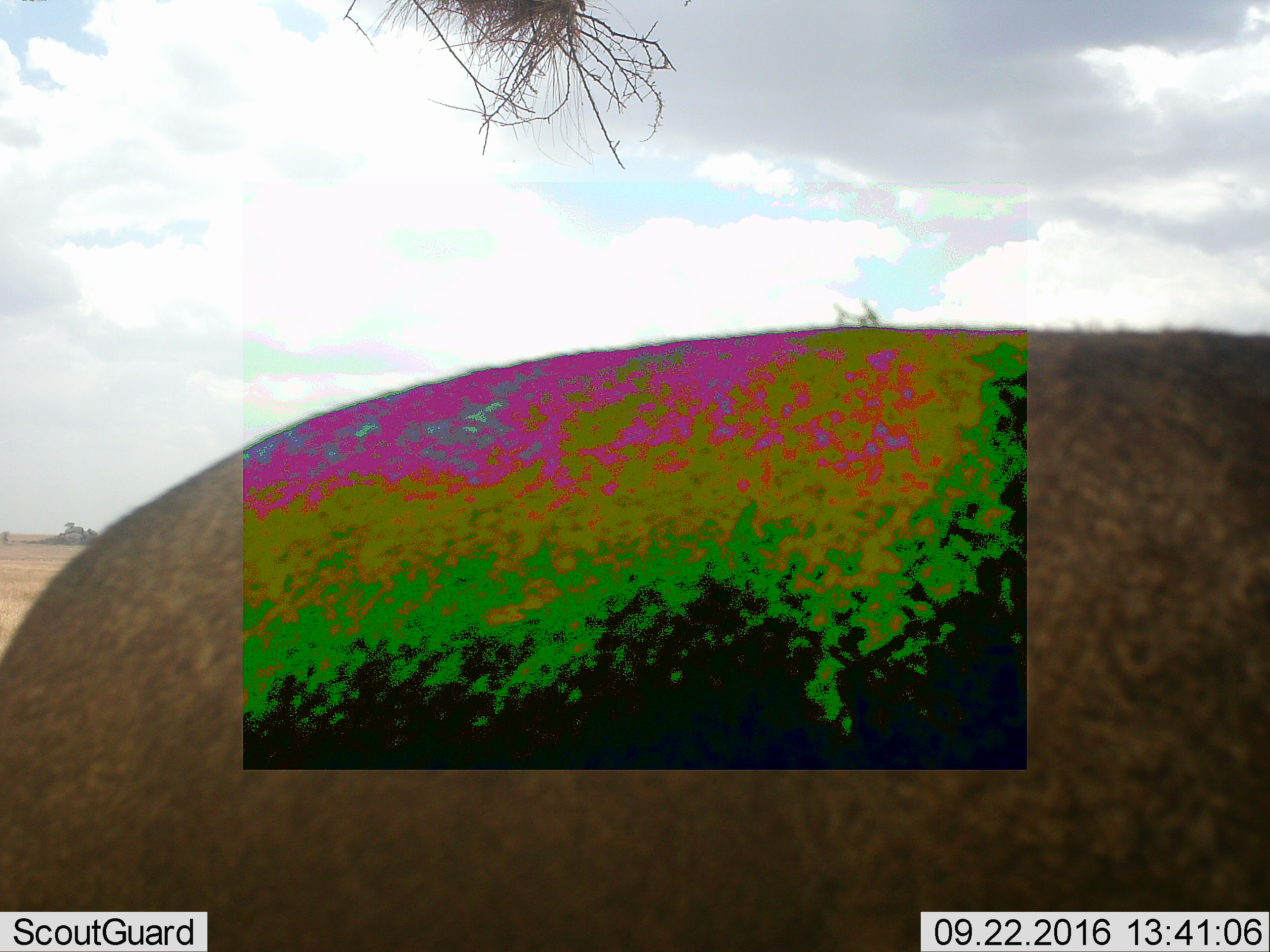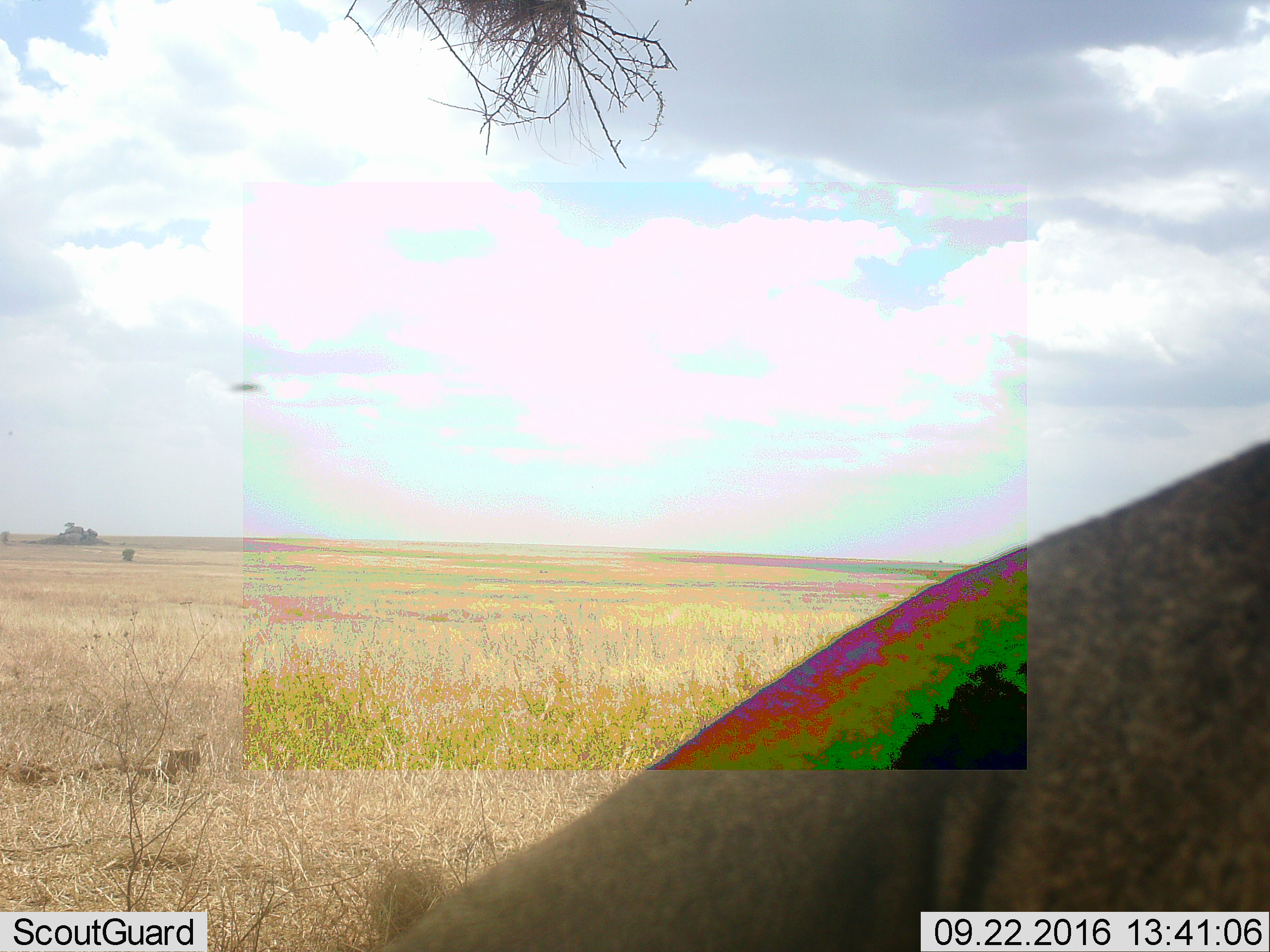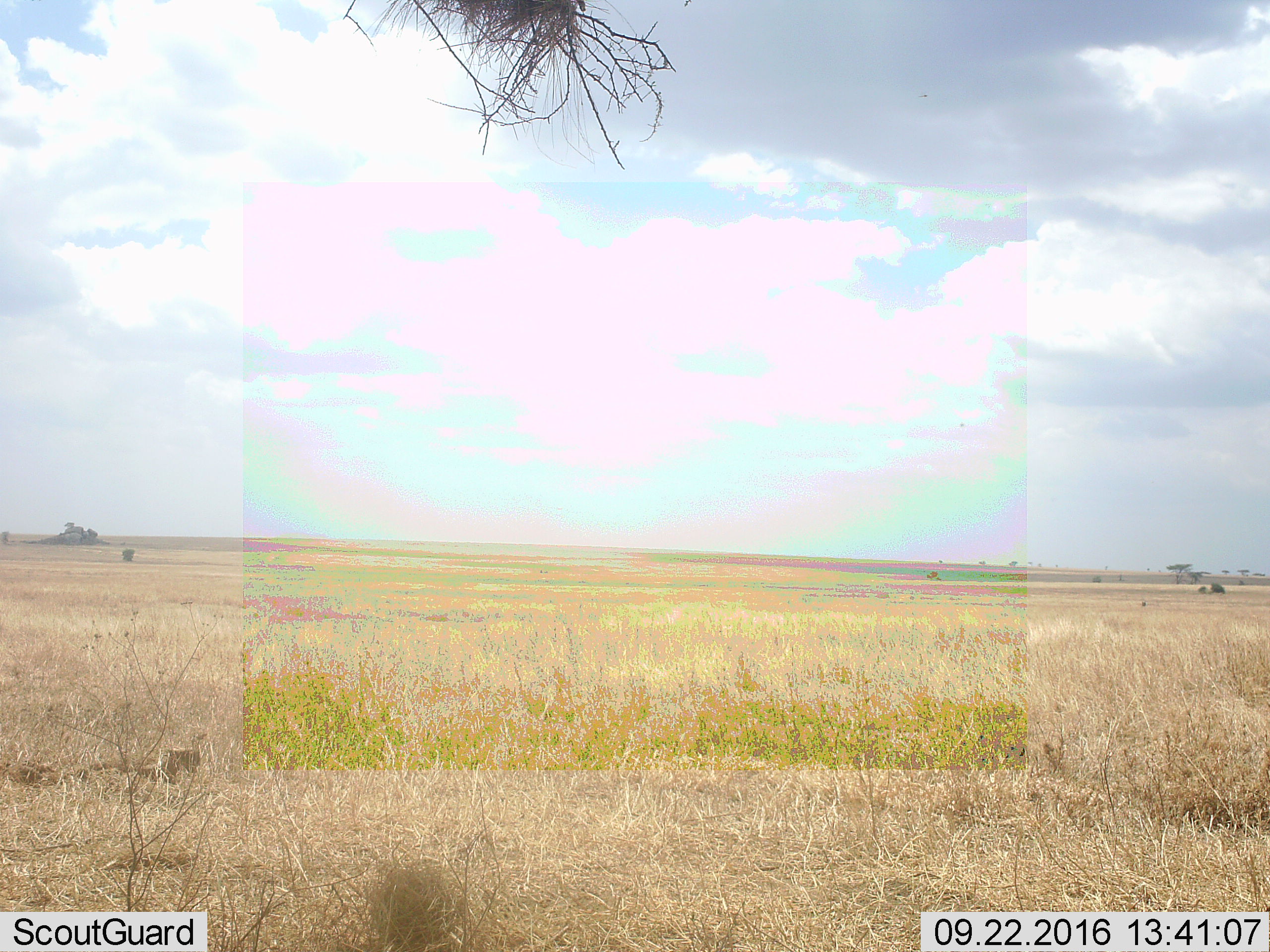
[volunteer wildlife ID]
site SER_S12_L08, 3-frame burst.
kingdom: Animalia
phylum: Chordata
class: Mammalia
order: Carnivora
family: Felidae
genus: Panthera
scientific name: Panthera leo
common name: lion female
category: lionfemale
Lionfemale (lion female) (Panthera leo), count 1. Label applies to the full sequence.